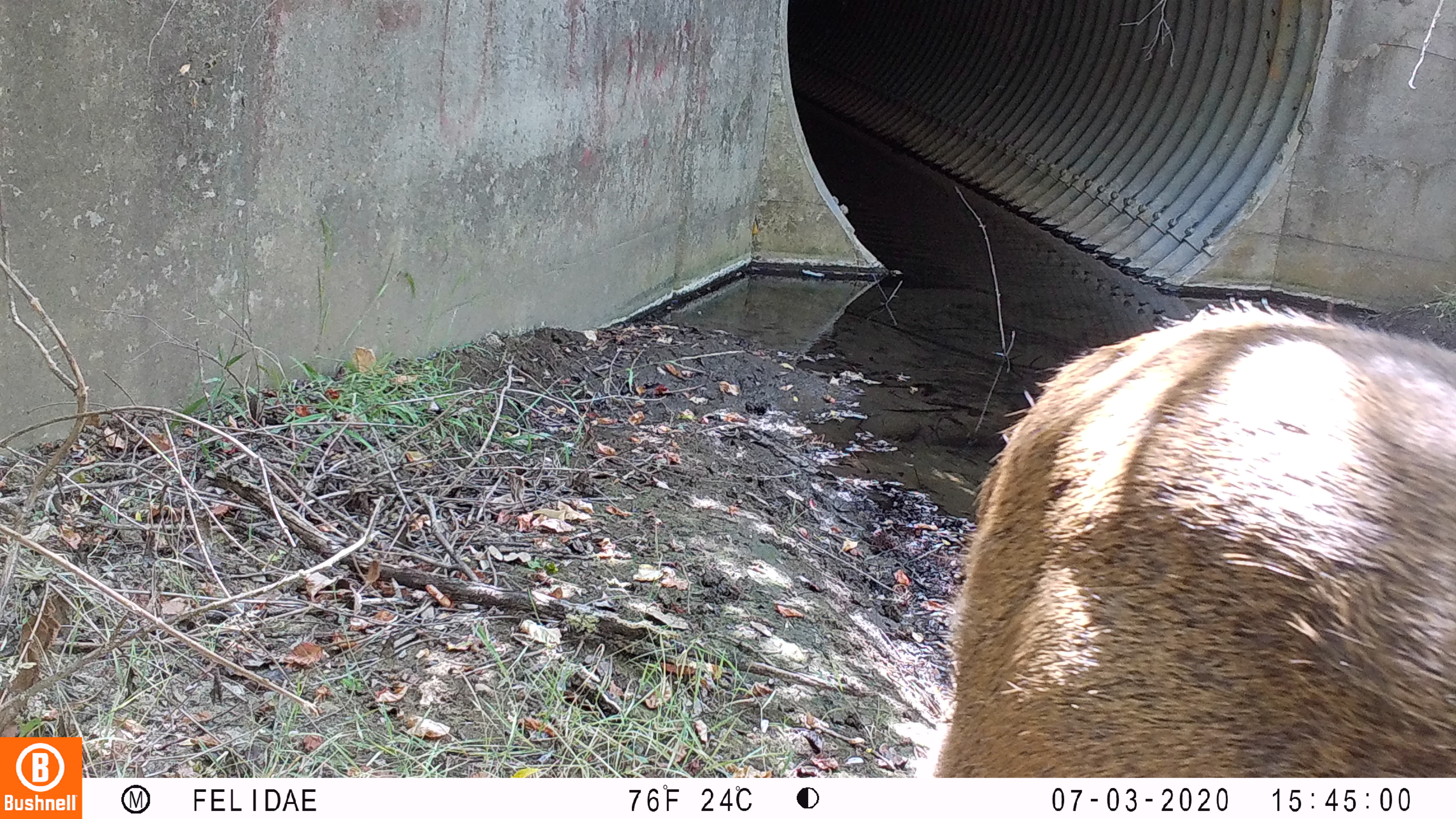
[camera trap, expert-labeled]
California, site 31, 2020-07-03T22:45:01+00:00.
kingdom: Animalia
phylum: Chordata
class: Mammalia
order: Artiodactyla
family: Cervidae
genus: Odocoileus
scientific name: Odocoileus hemionus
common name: mule deer